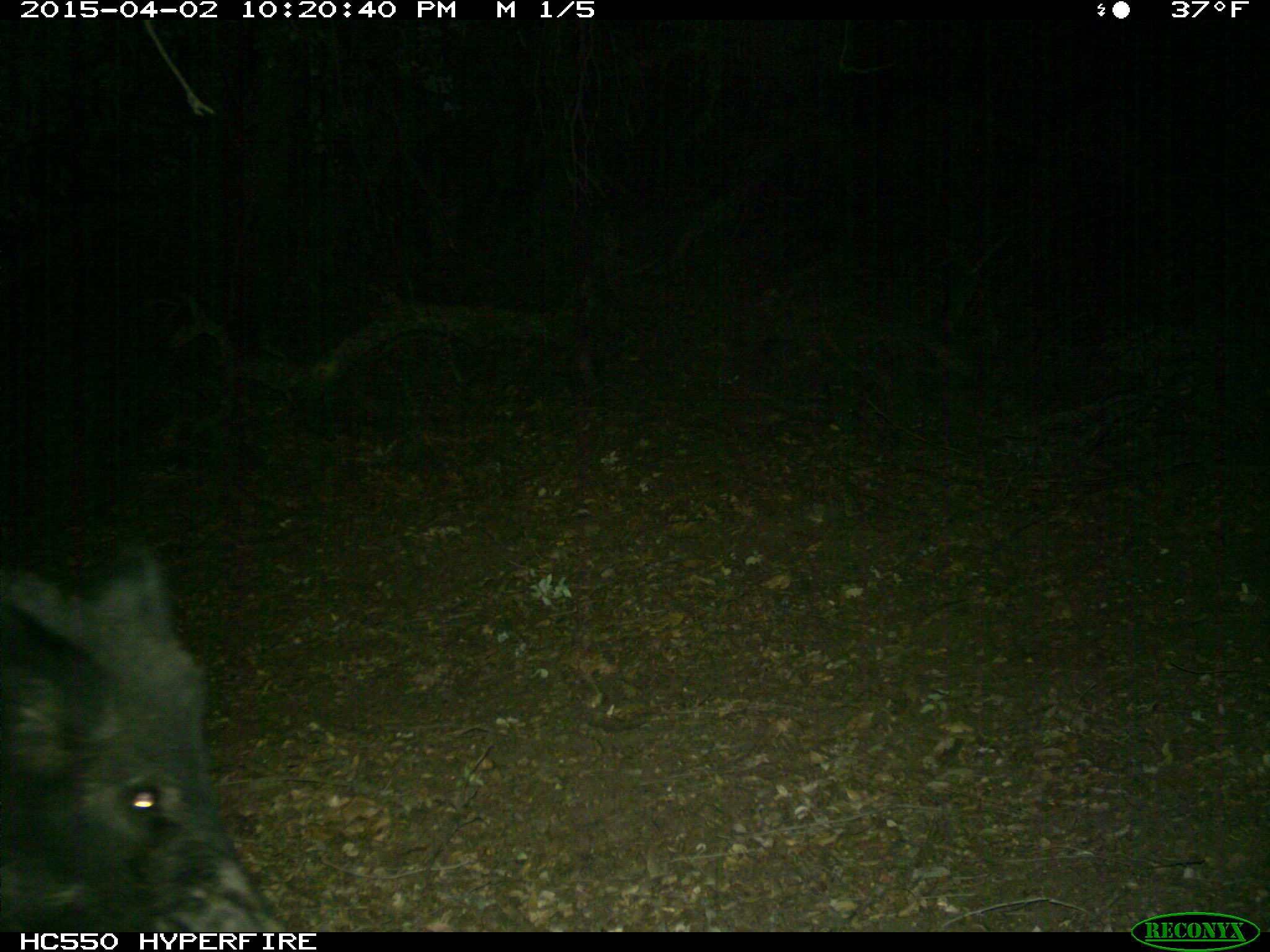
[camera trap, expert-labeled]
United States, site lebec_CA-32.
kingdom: Animalia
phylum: Chordata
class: Mammalia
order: Artiodactyla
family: Suidae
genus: Sus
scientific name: Sus scrofa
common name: wild boar